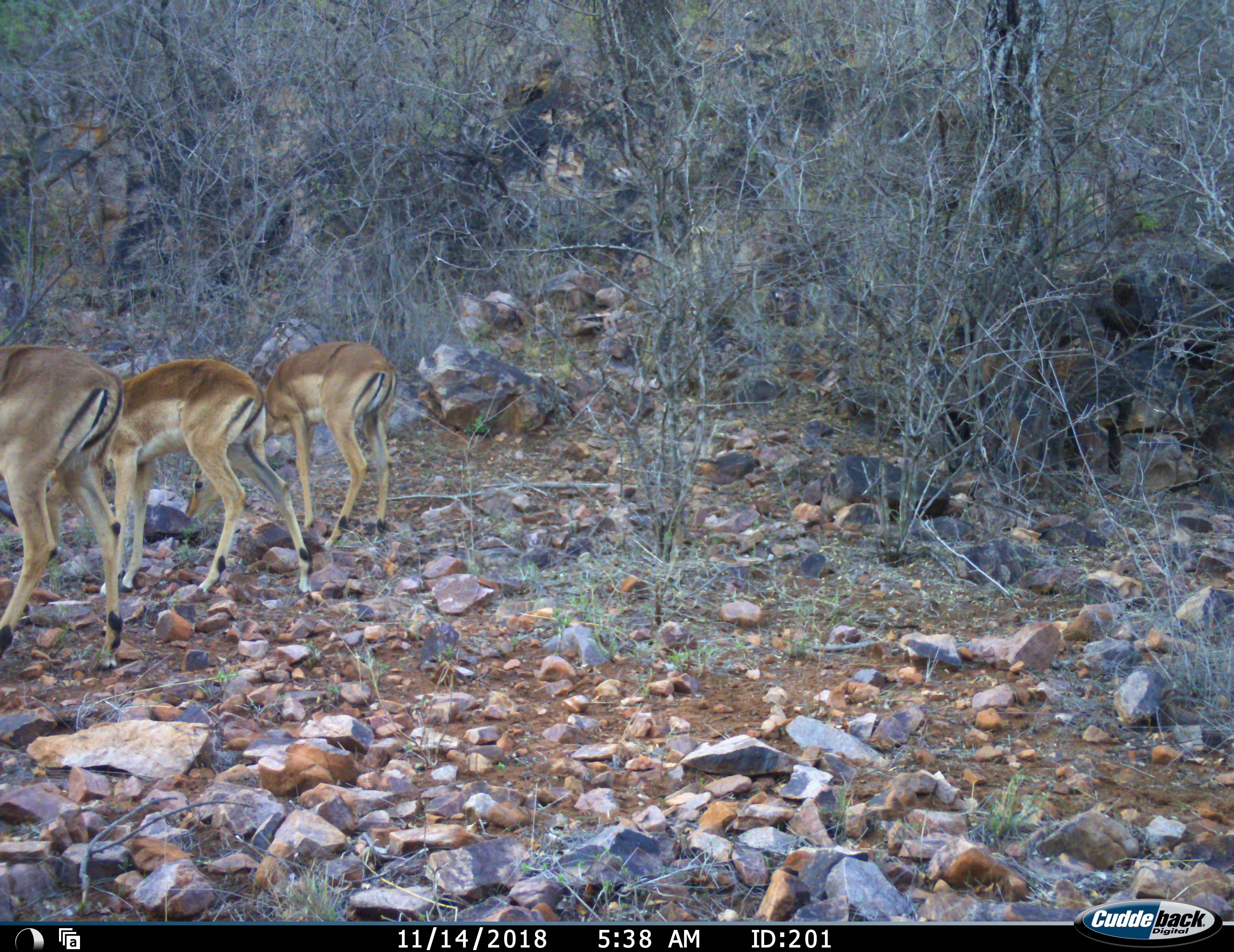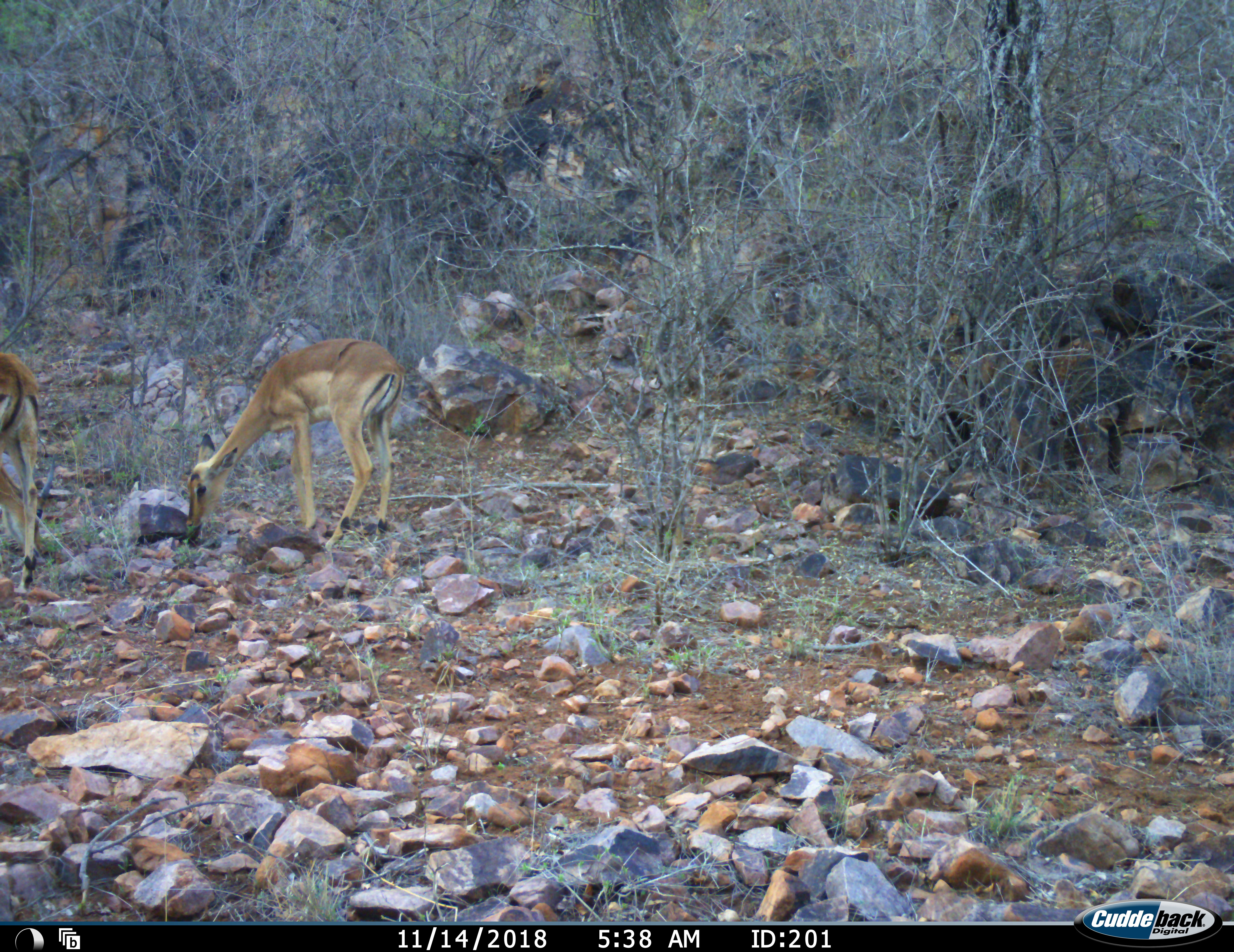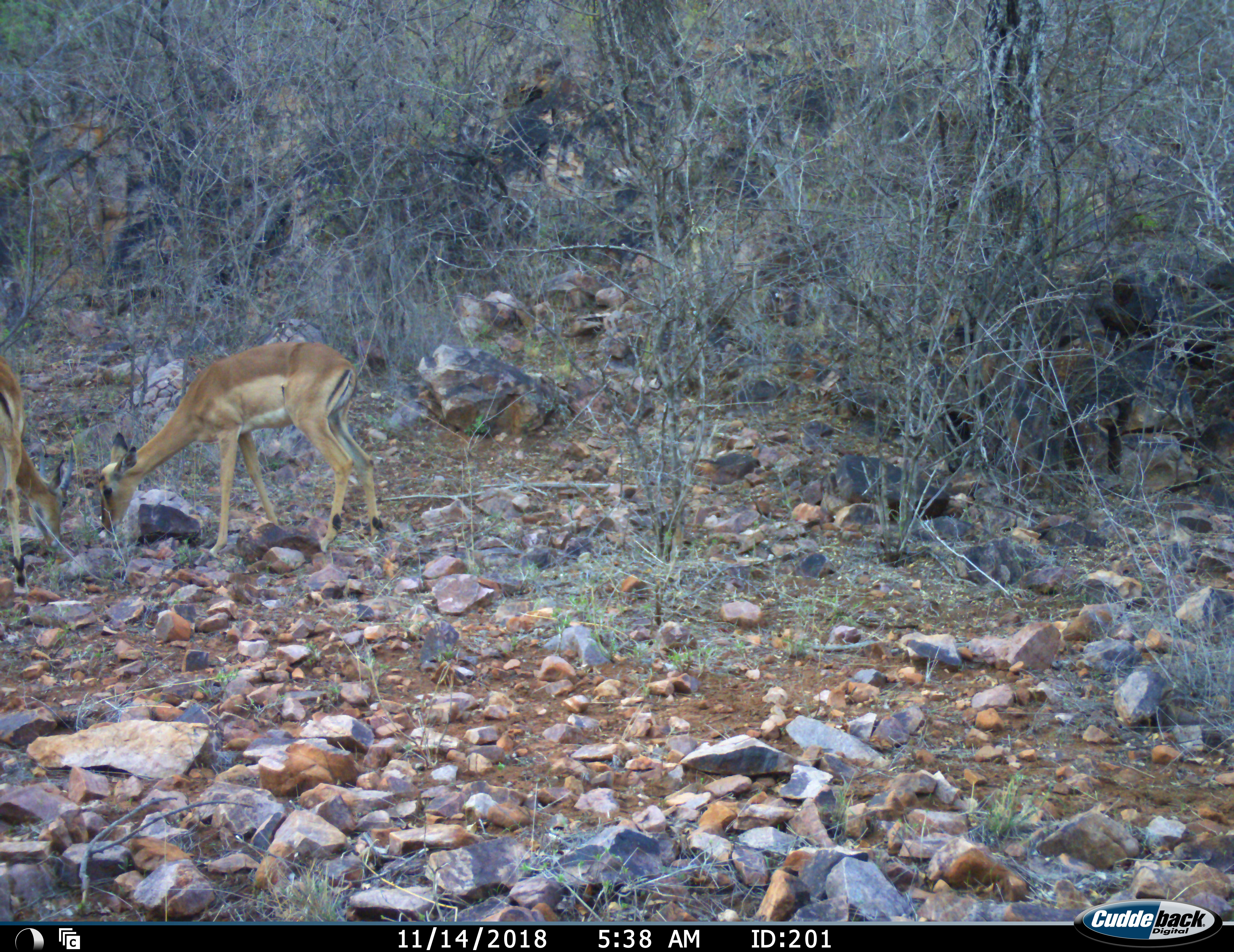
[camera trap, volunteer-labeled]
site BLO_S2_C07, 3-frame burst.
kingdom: Animalia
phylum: Chordata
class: Mammalia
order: Artiodactyla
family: Bovidae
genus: Aepyceros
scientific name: Aepyceros melampus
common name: impala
Impala (Aepyceros melampus), count 3. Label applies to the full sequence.